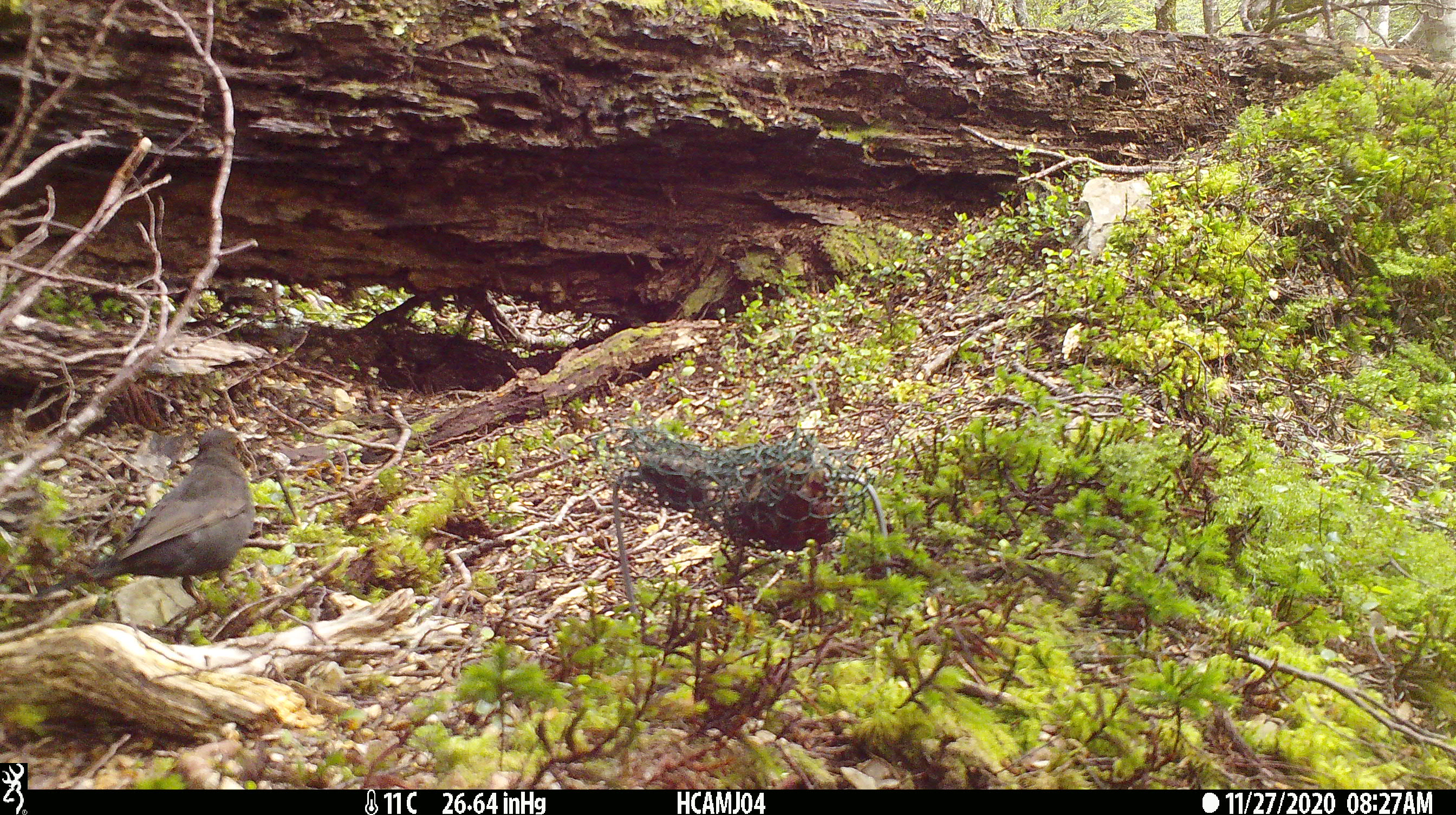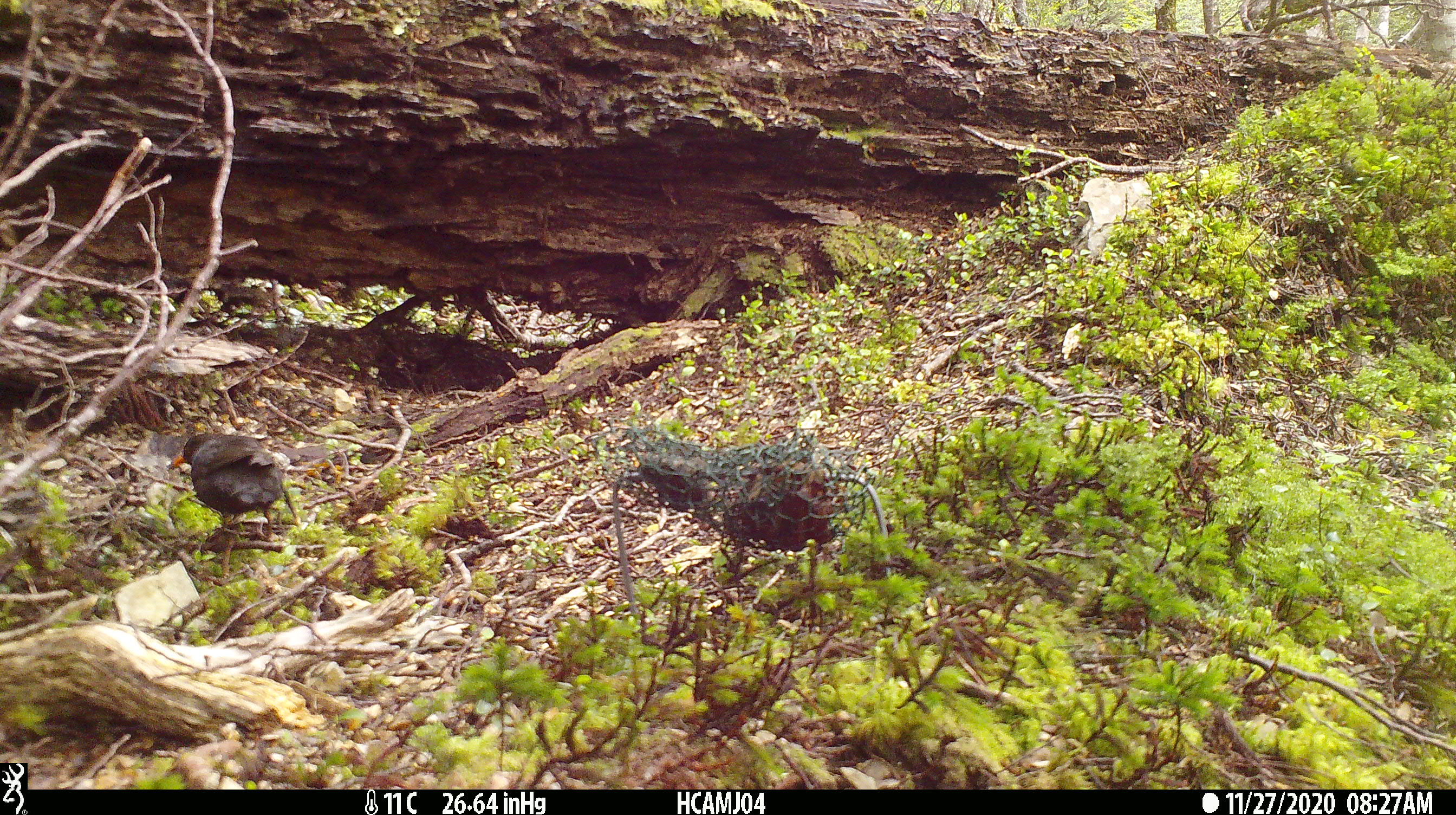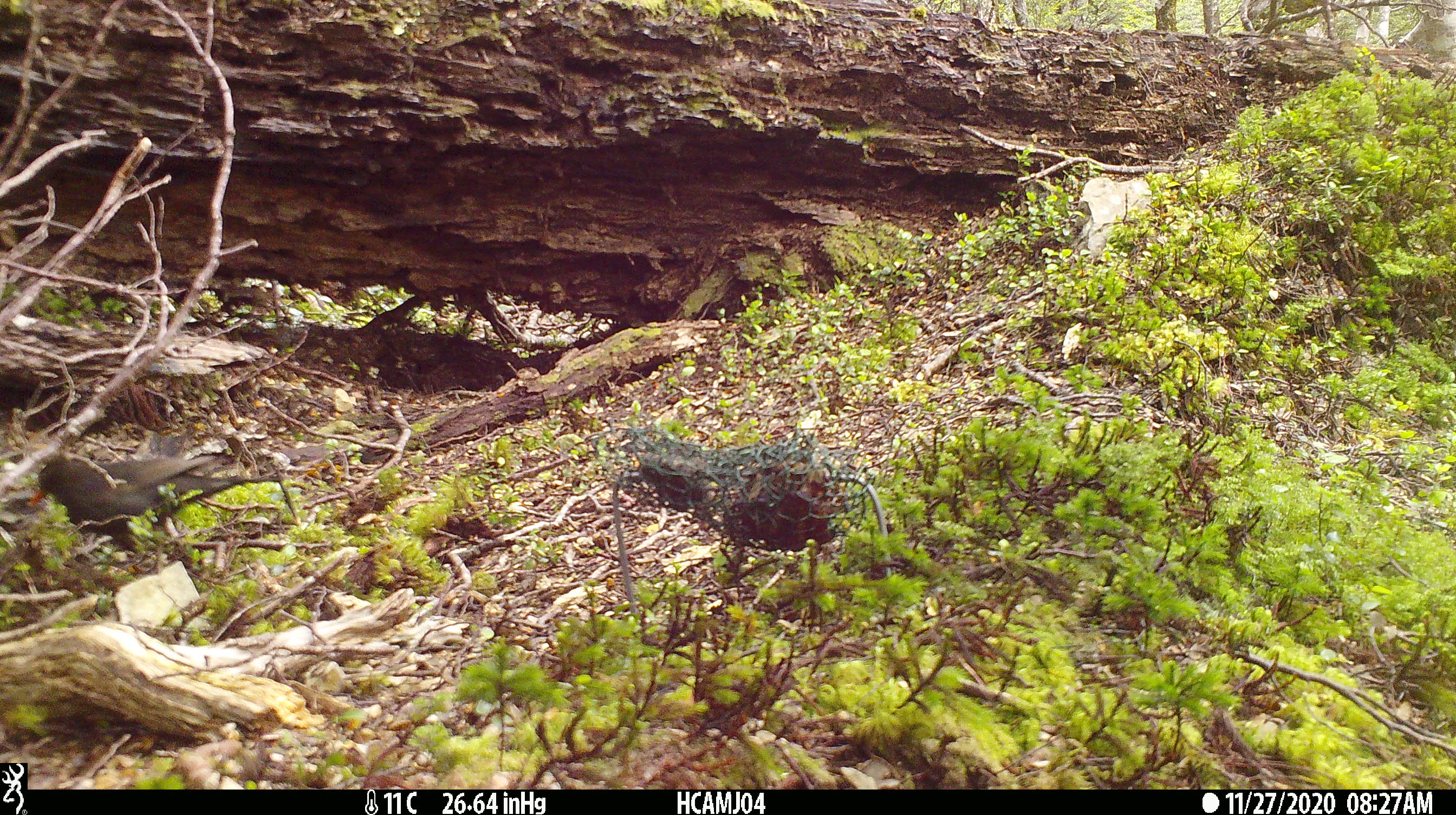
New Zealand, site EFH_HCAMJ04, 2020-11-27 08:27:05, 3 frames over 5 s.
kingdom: Animalia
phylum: Chordata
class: Aves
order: Passeriformes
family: Turdidae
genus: Turdus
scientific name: Turdus merula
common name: eurasian blackbird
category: blackbird